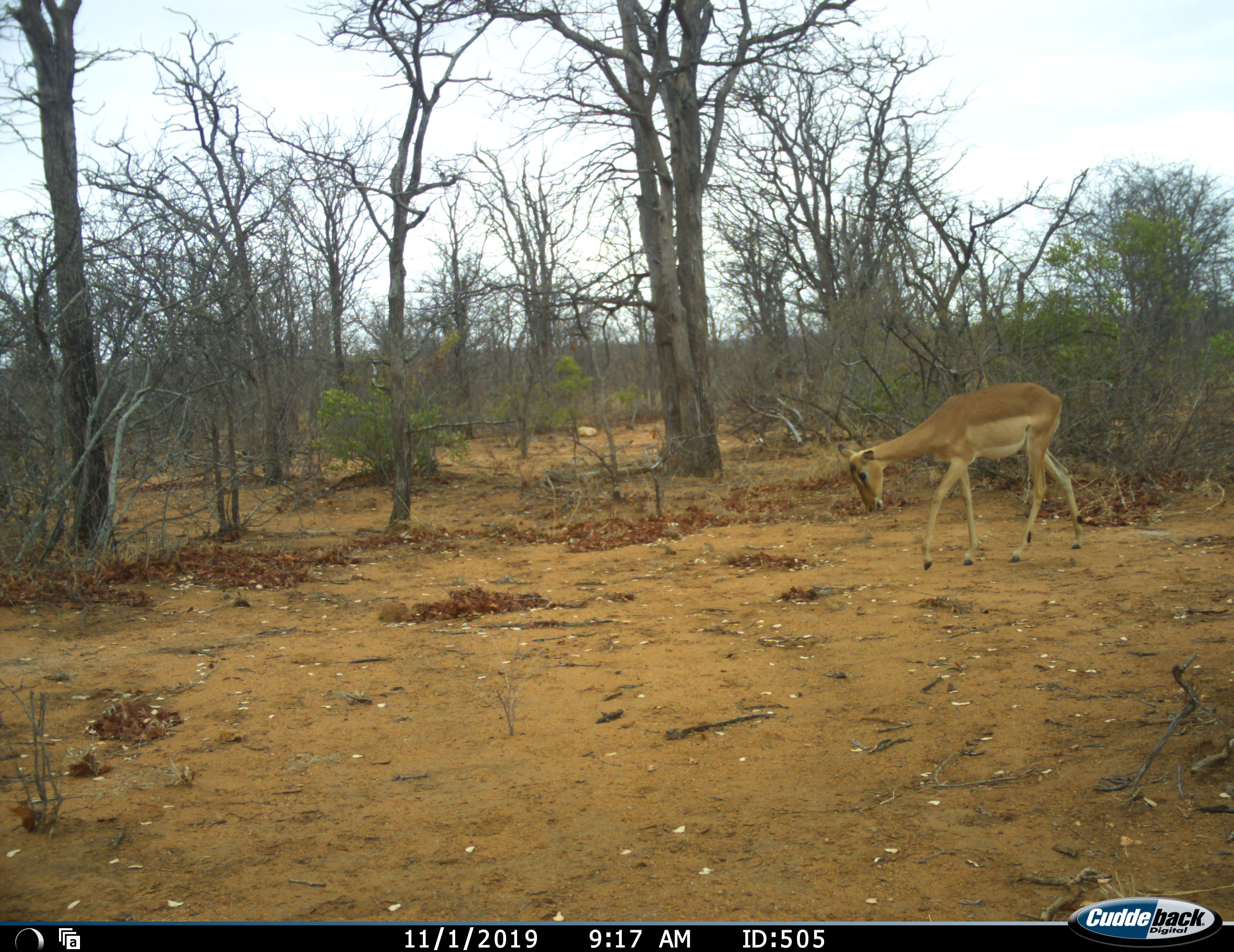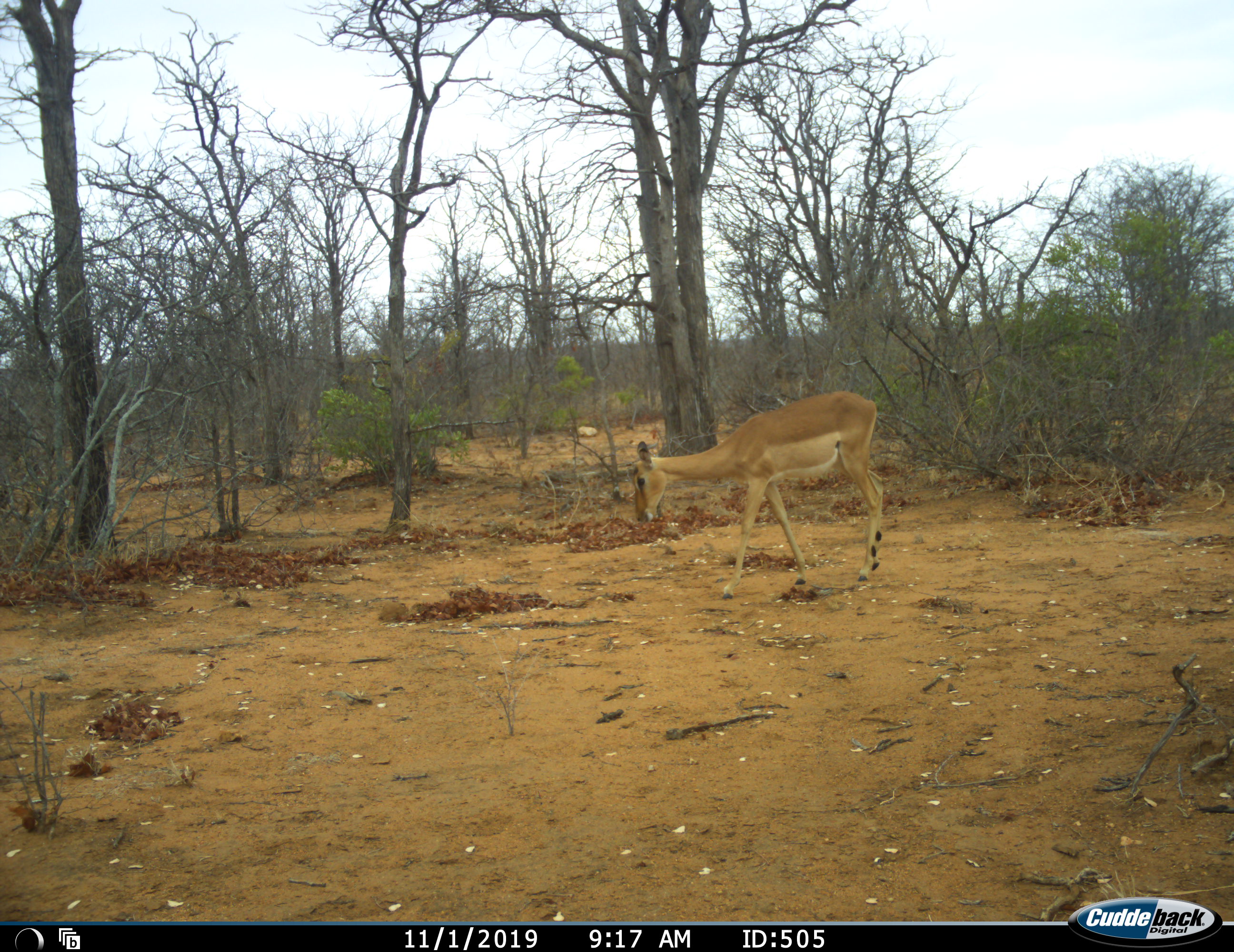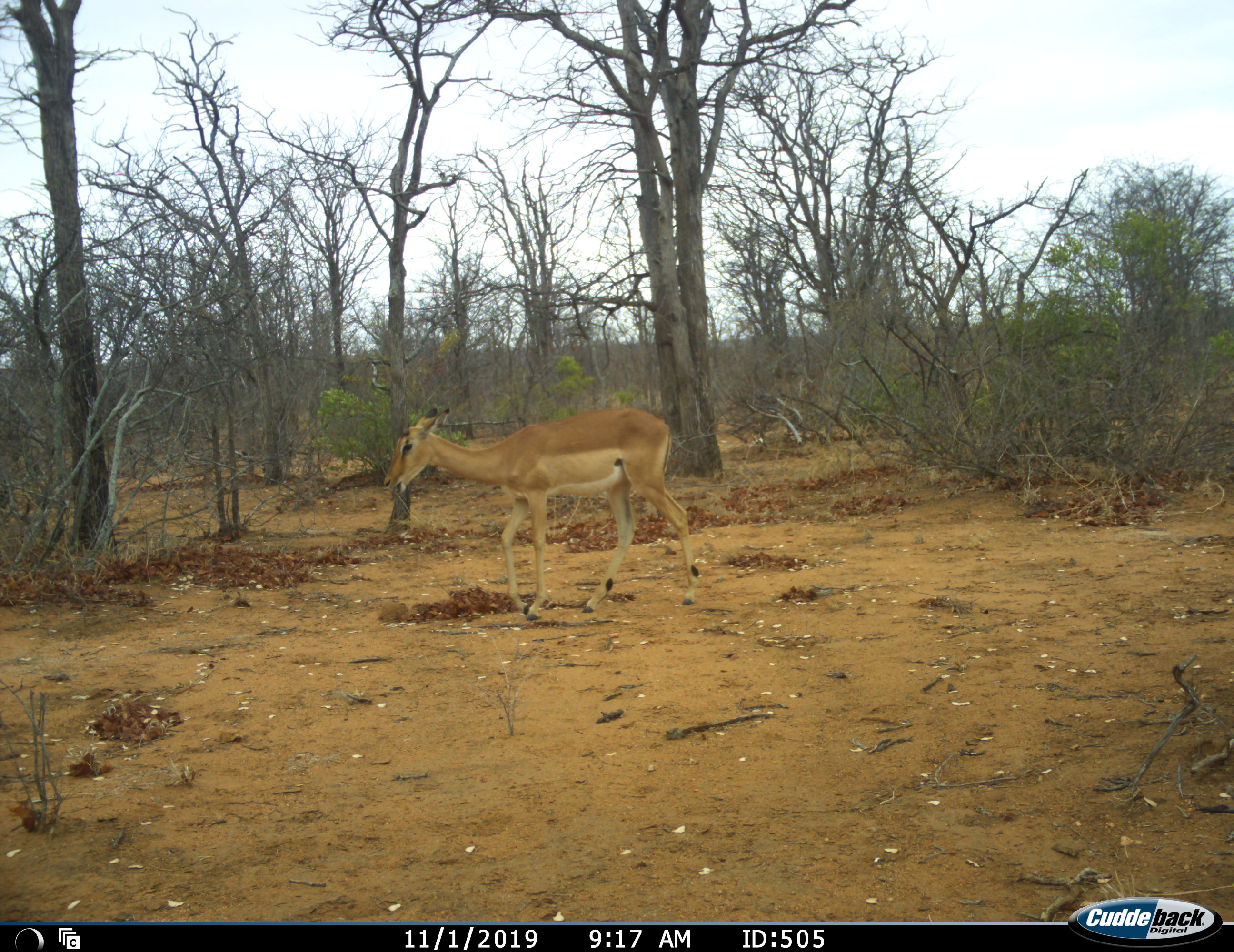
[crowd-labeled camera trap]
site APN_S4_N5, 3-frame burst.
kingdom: Animalia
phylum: Chordata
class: Mammalia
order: Artiodactyla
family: Bovidae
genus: Aepyceros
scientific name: Aepyceros melampus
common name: impala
Impala (Aepyceros melampus), count 1. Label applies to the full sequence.